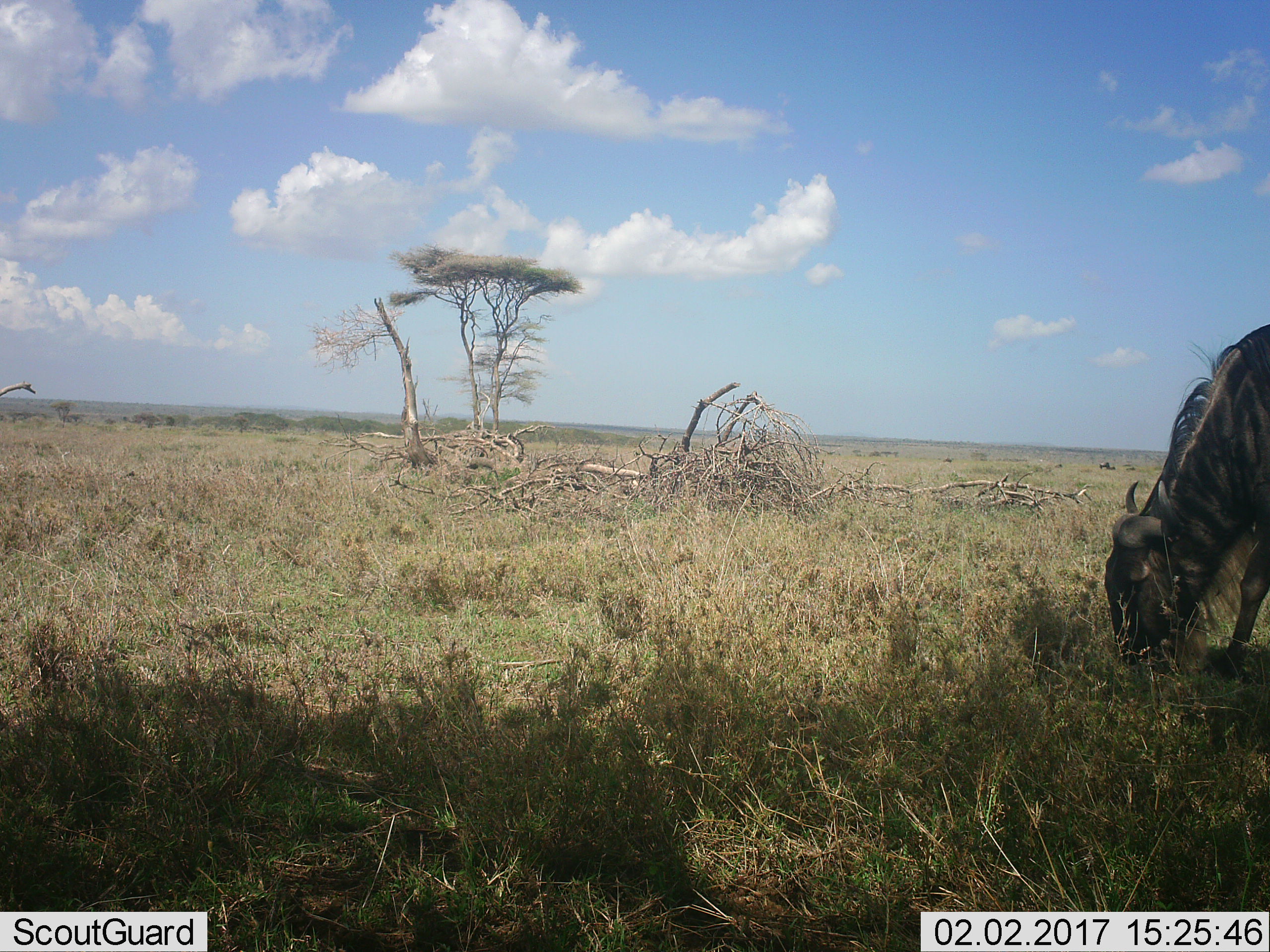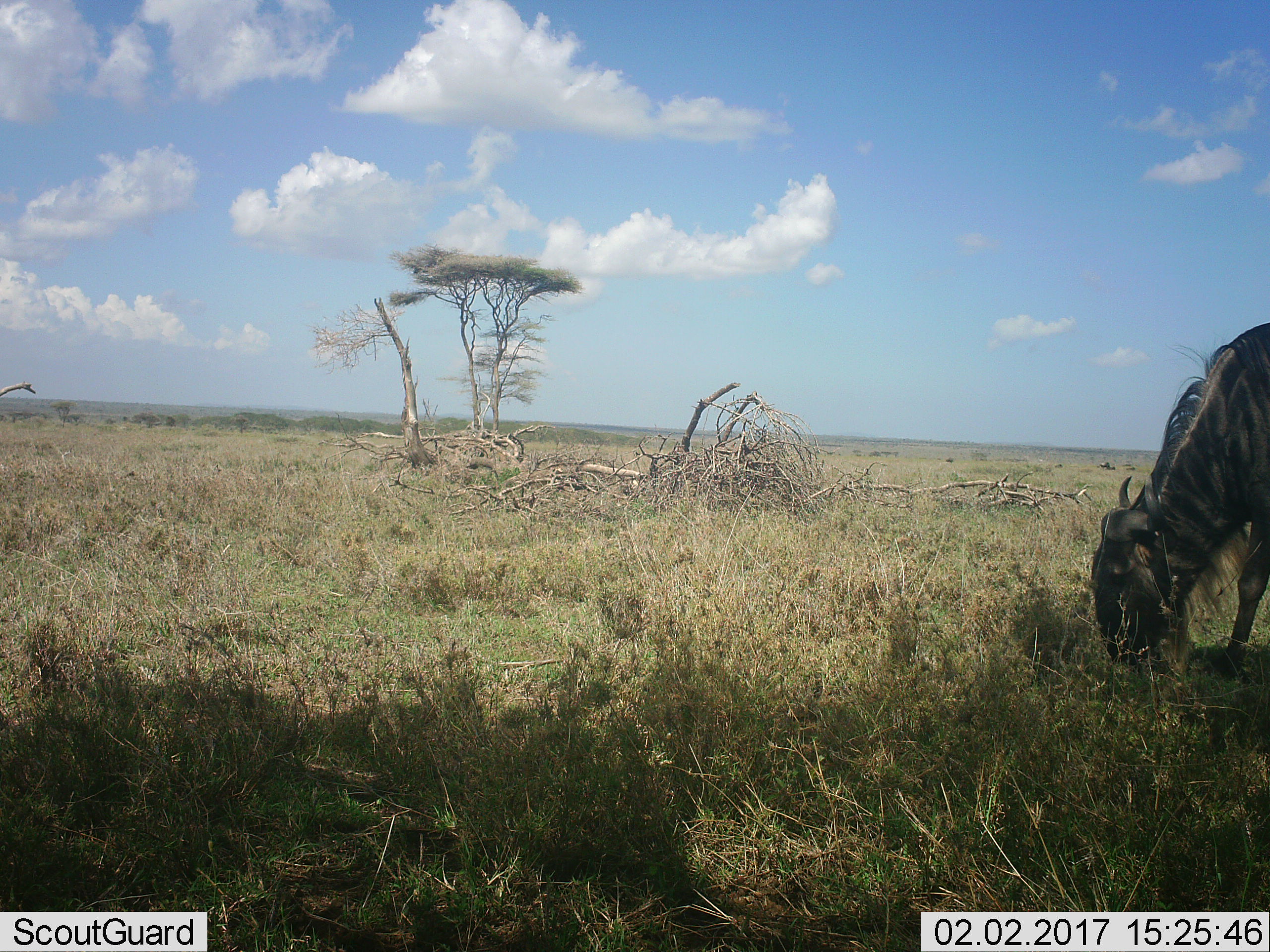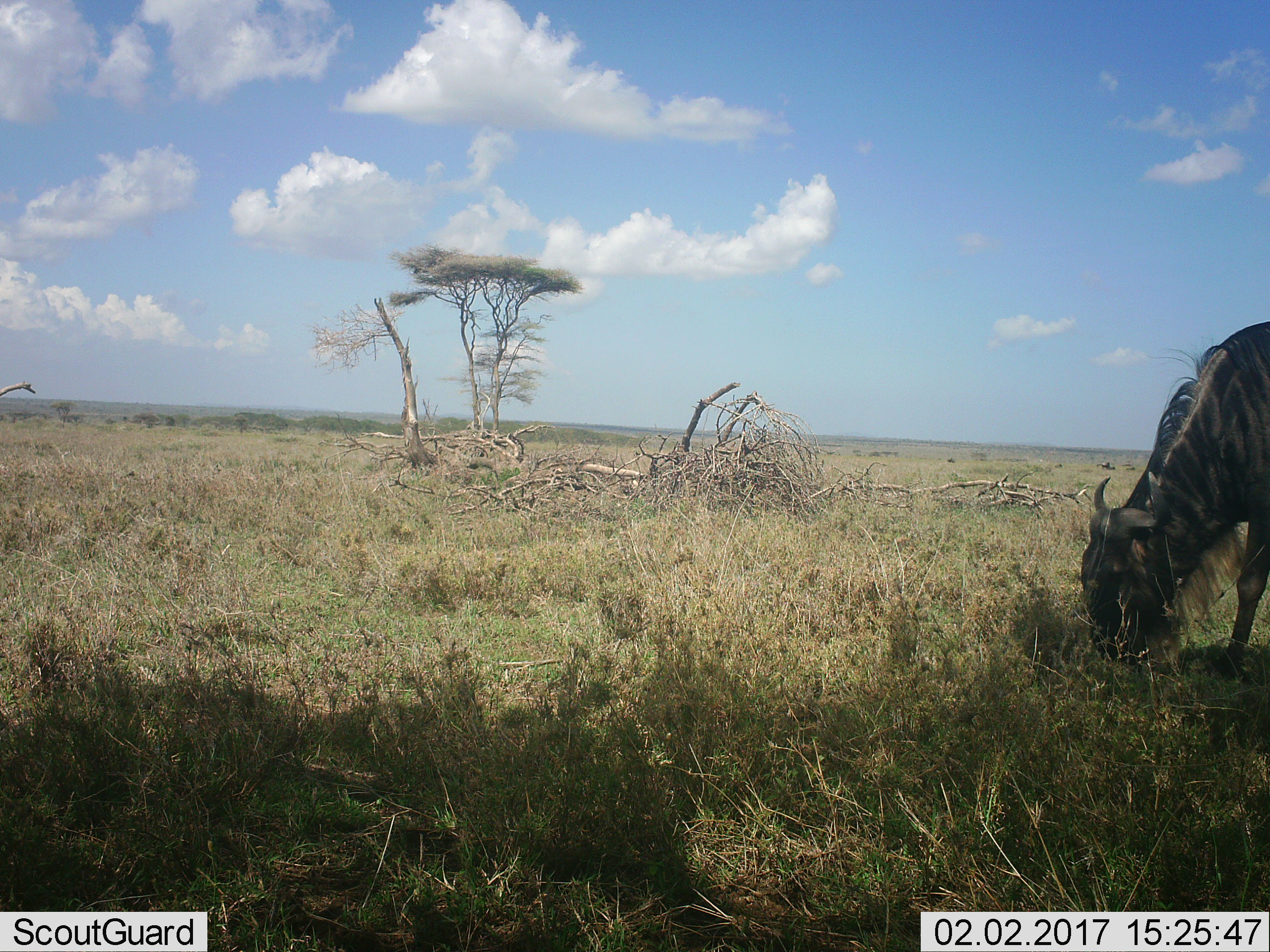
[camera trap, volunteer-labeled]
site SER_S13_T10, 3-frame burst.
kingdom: Animalia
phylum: Chordata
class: Mammalia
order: Artiodactyla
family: Bovidae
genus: Connochaetes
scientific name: Connochaetes taurinus taurinus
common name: blue wildebeest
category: wildebeestblue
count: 1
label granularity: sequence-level